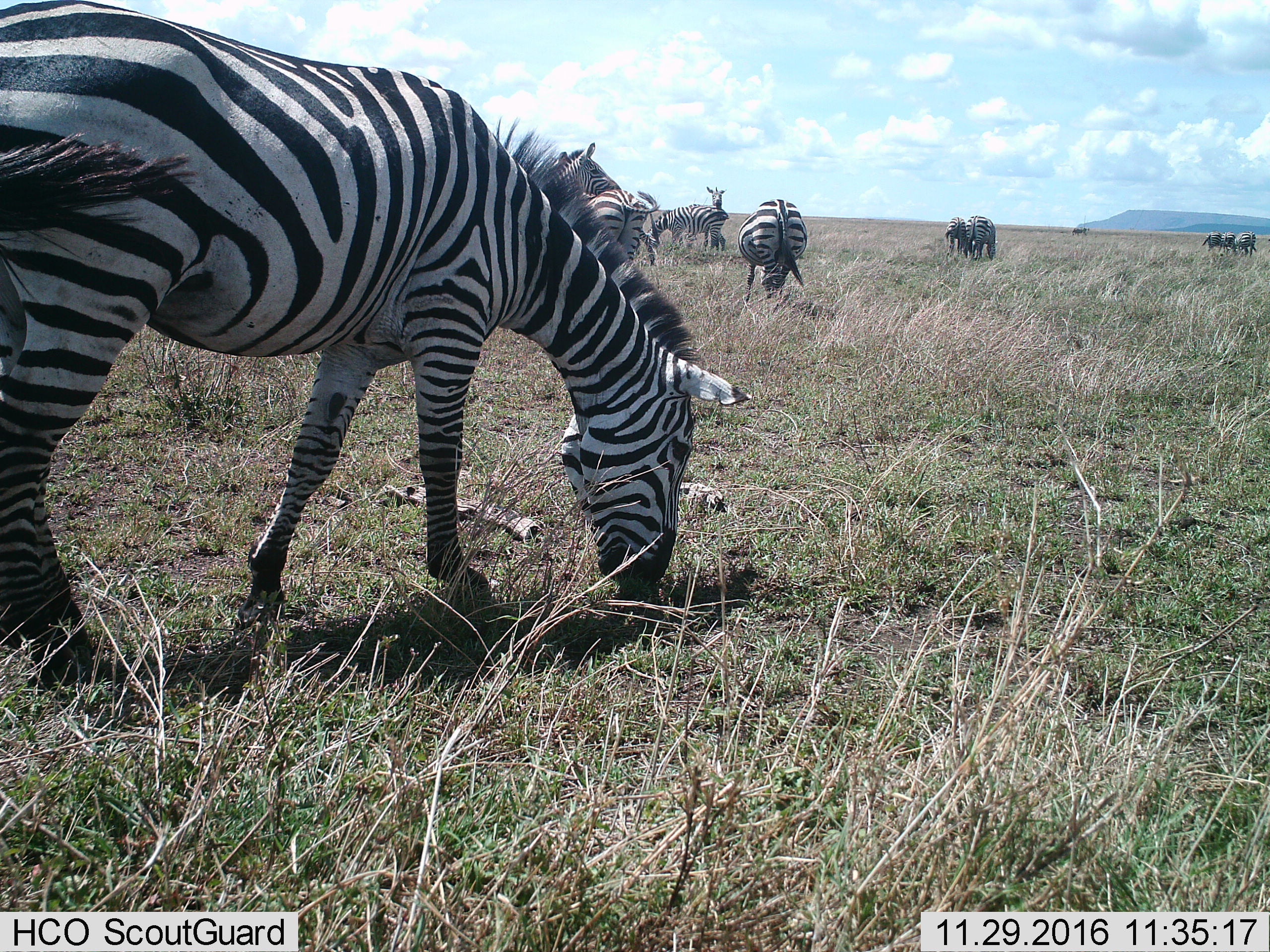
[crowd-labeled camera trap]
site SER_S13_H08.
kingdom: Animalia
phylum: Chordata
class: Mammalia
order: Perissodactyla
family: Equidae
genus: Equus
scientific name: Equus quagga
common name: plains zebra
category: zebraplains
Zebraplains (plains zebra) (Equus quagga), count 11-50. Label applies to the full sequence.